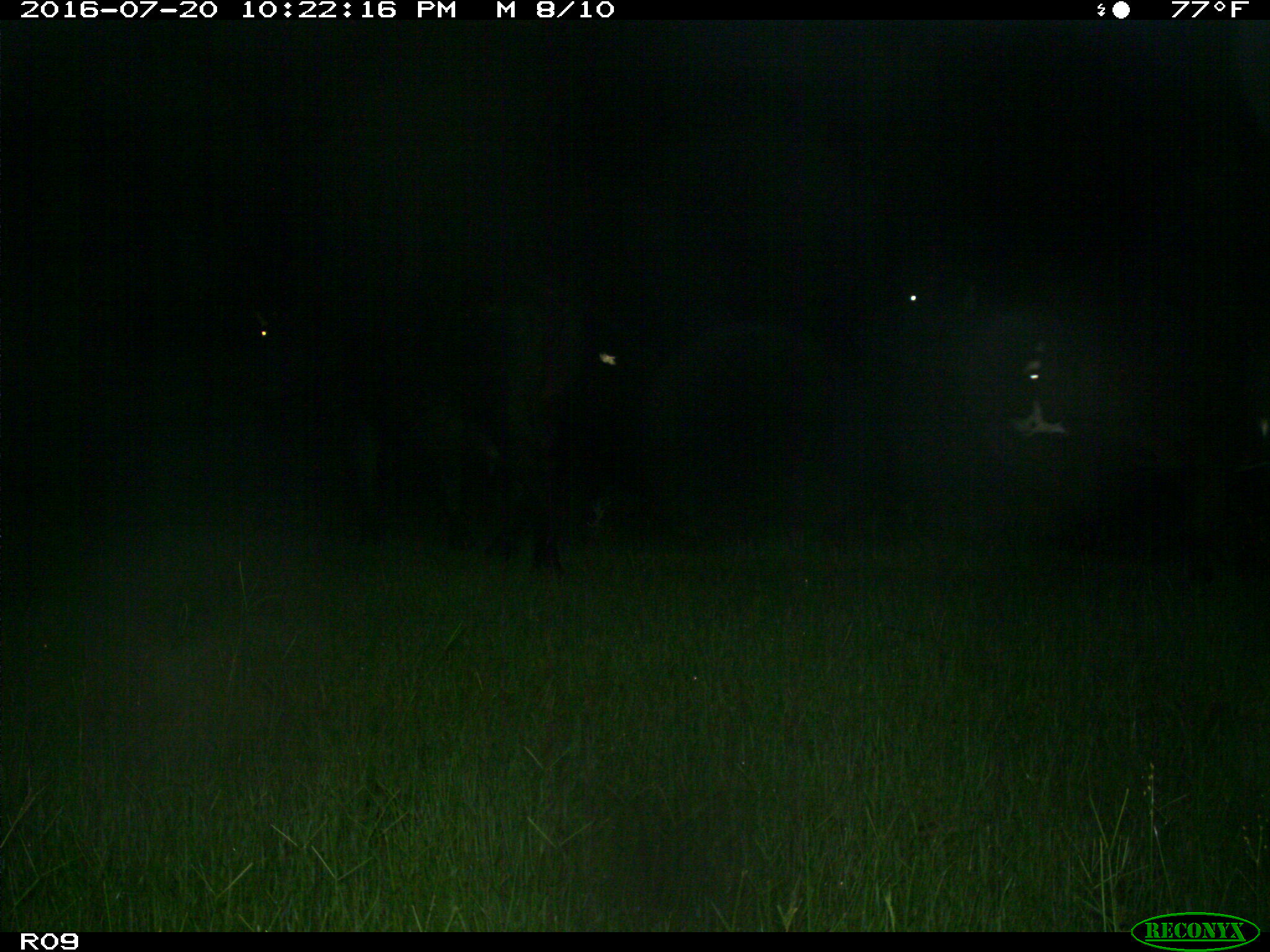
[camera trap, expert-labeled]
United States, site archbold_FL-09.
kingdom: Animalia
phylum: Chordata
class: Mammalia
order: Artiodactyla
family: Bovidae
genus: Bos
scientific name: Bos taurus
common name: domestic cow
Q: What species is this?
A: Bos taurus (domestic cow).